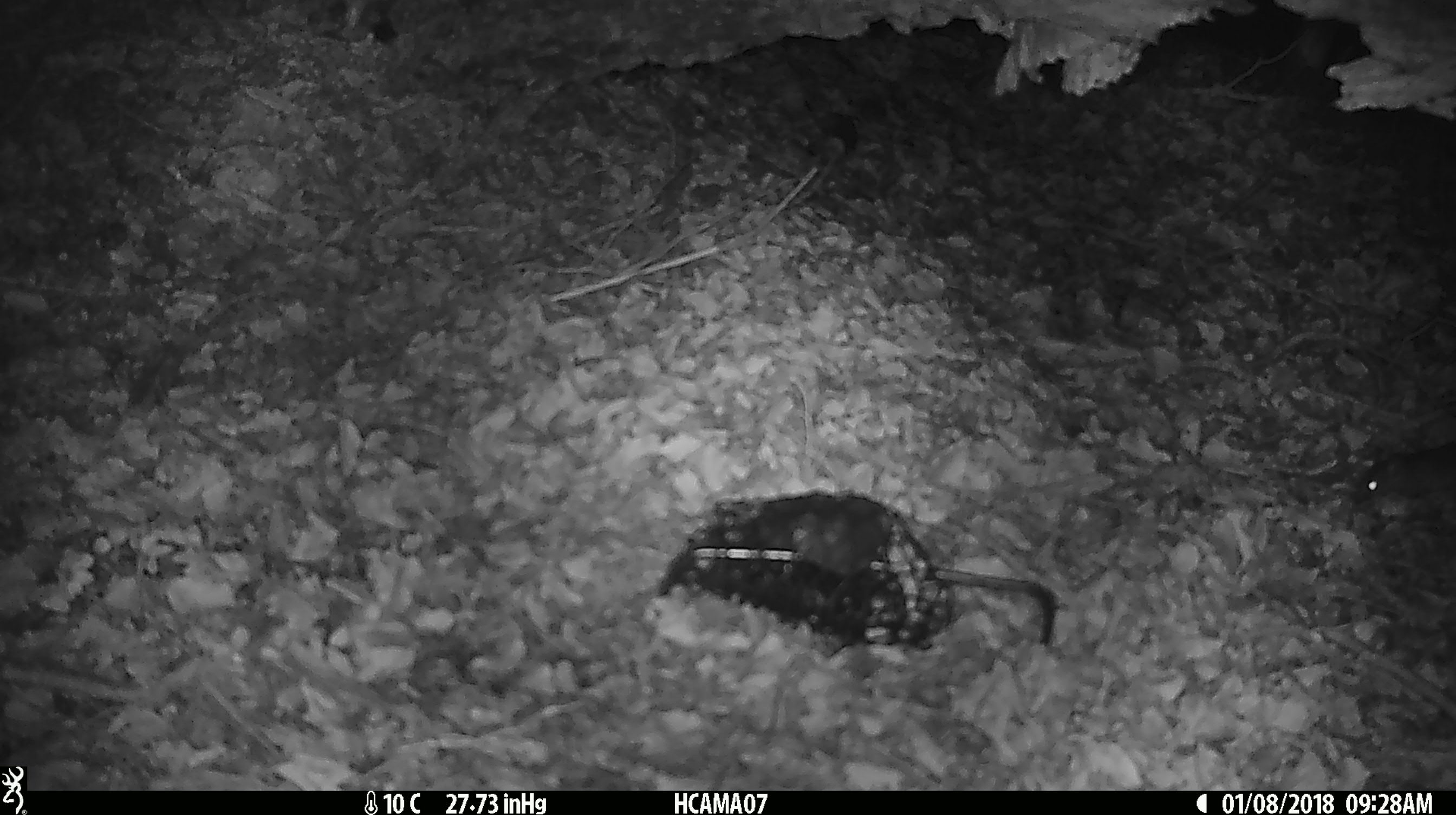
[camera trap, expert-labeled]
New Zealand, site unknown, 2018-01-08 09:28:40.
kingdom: Animalia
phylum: Chordata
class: Mammalia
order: Rodentia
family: Muridae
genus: Mus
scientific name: Mus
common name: mouse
Mouse (Mus).